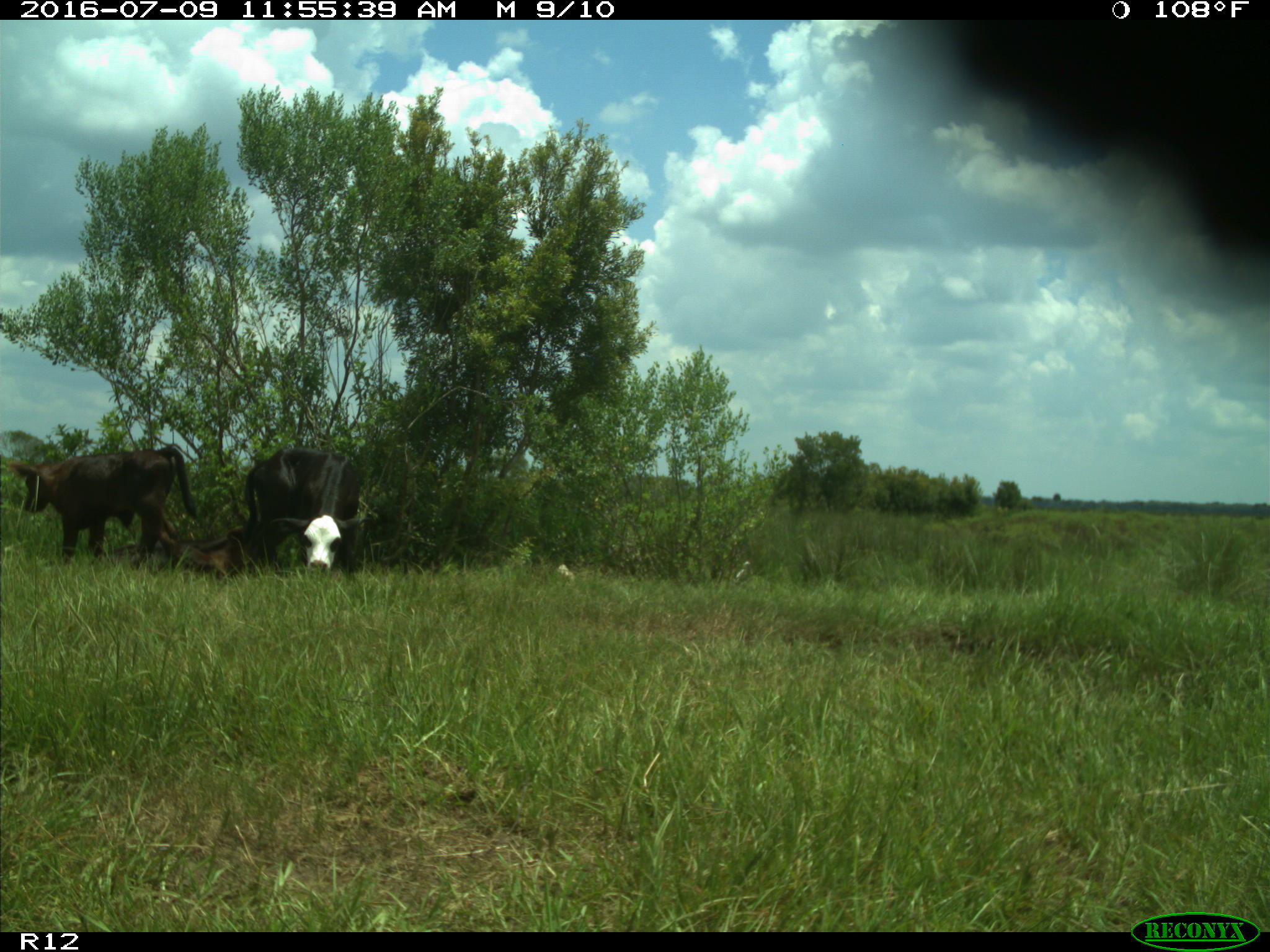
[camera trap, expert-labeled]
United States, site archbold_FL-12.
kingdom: Animalia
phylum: Chordata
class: Mammalia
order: Artiodactyla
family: Bovidae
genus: Bos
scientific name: Bos taurus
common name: domestic cow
Bos taurus (domestic cow).